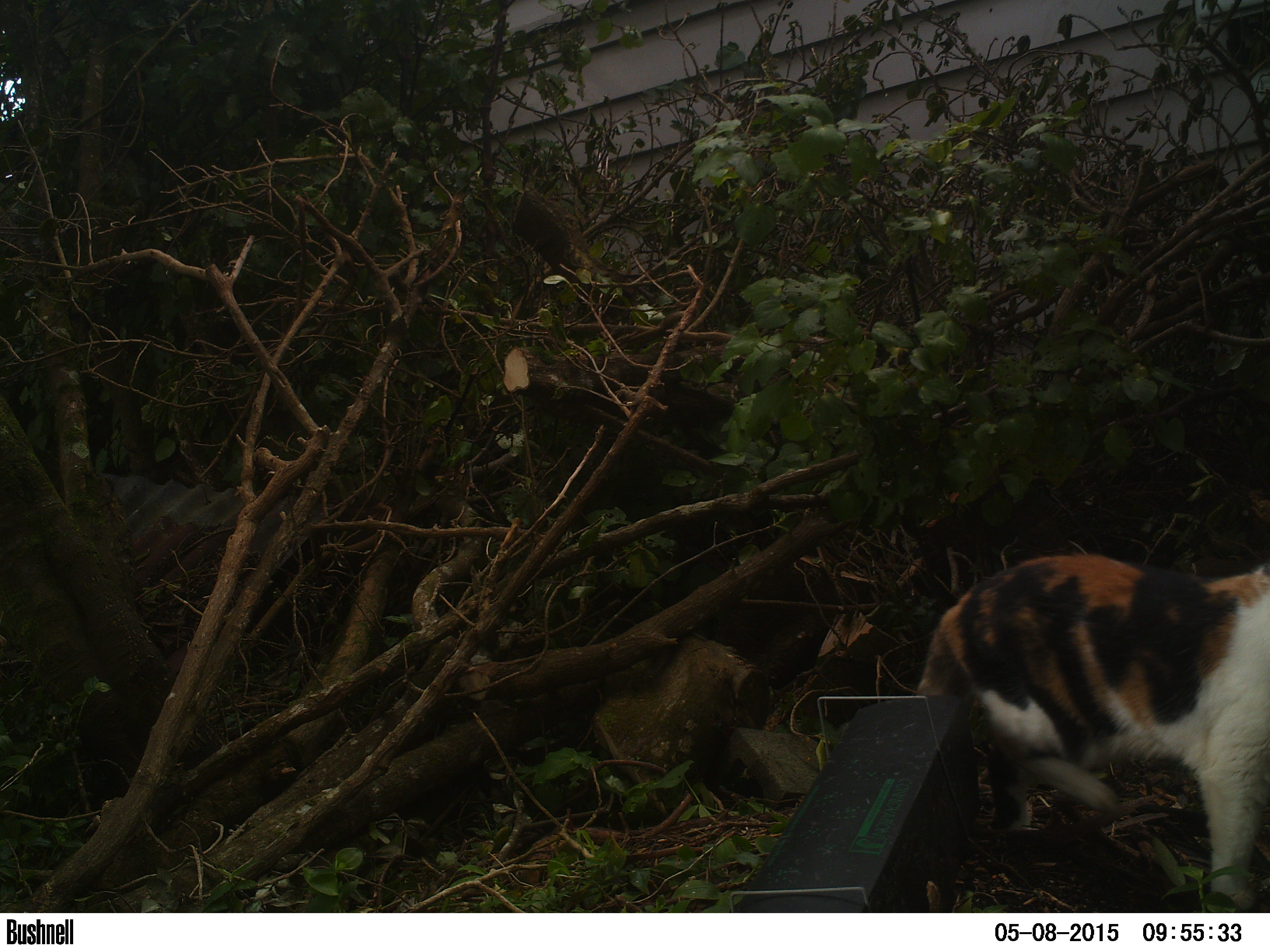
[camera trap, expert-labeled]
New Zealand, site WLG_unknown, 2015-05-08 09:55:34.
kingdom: Animalia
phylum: Chordata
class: Mammalia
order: Carnivora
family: Felidae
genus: Felis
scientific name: Felis catus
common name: domestic cat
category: cat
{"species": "cat (domestic cat) (Felis catus)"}